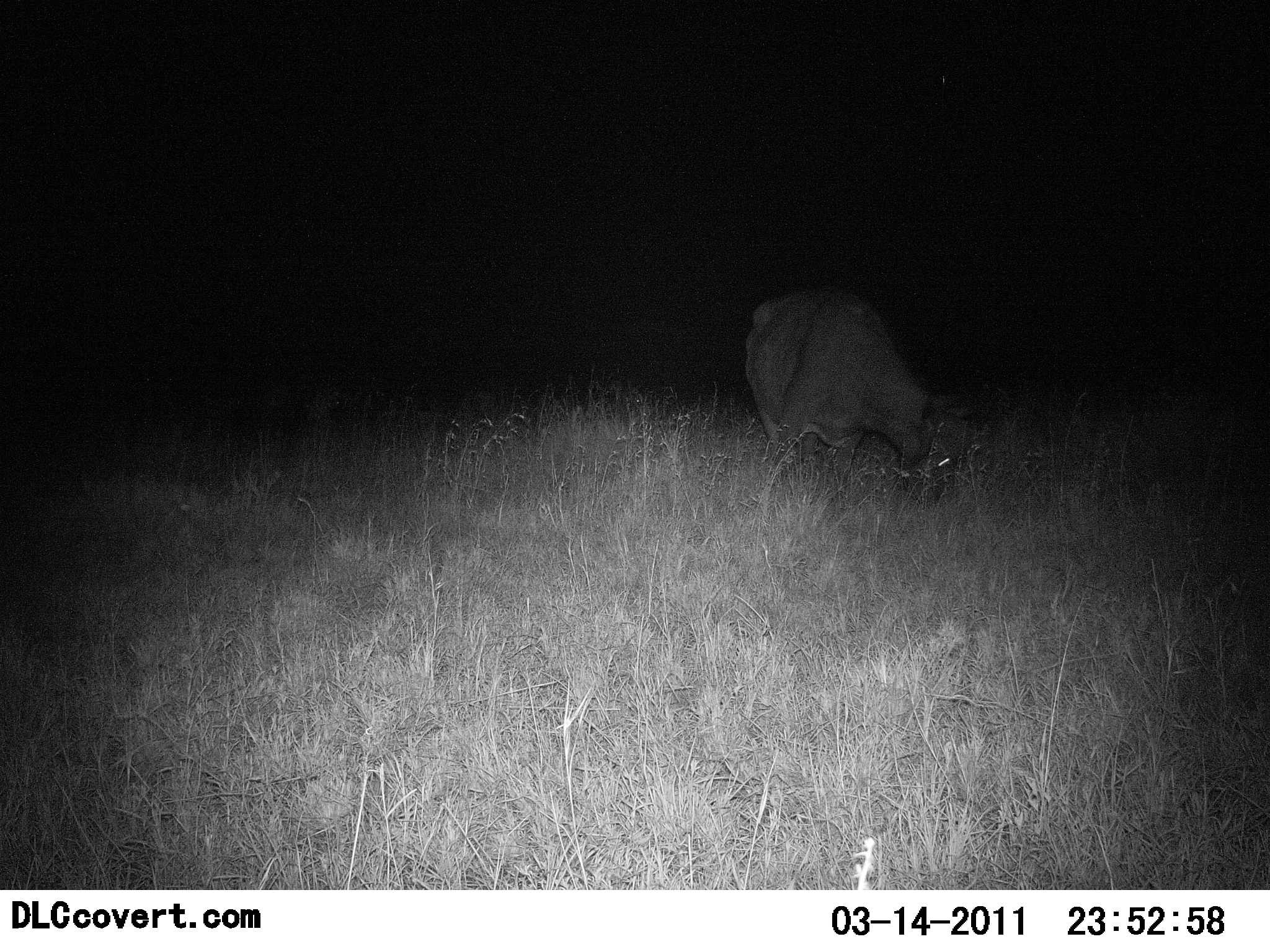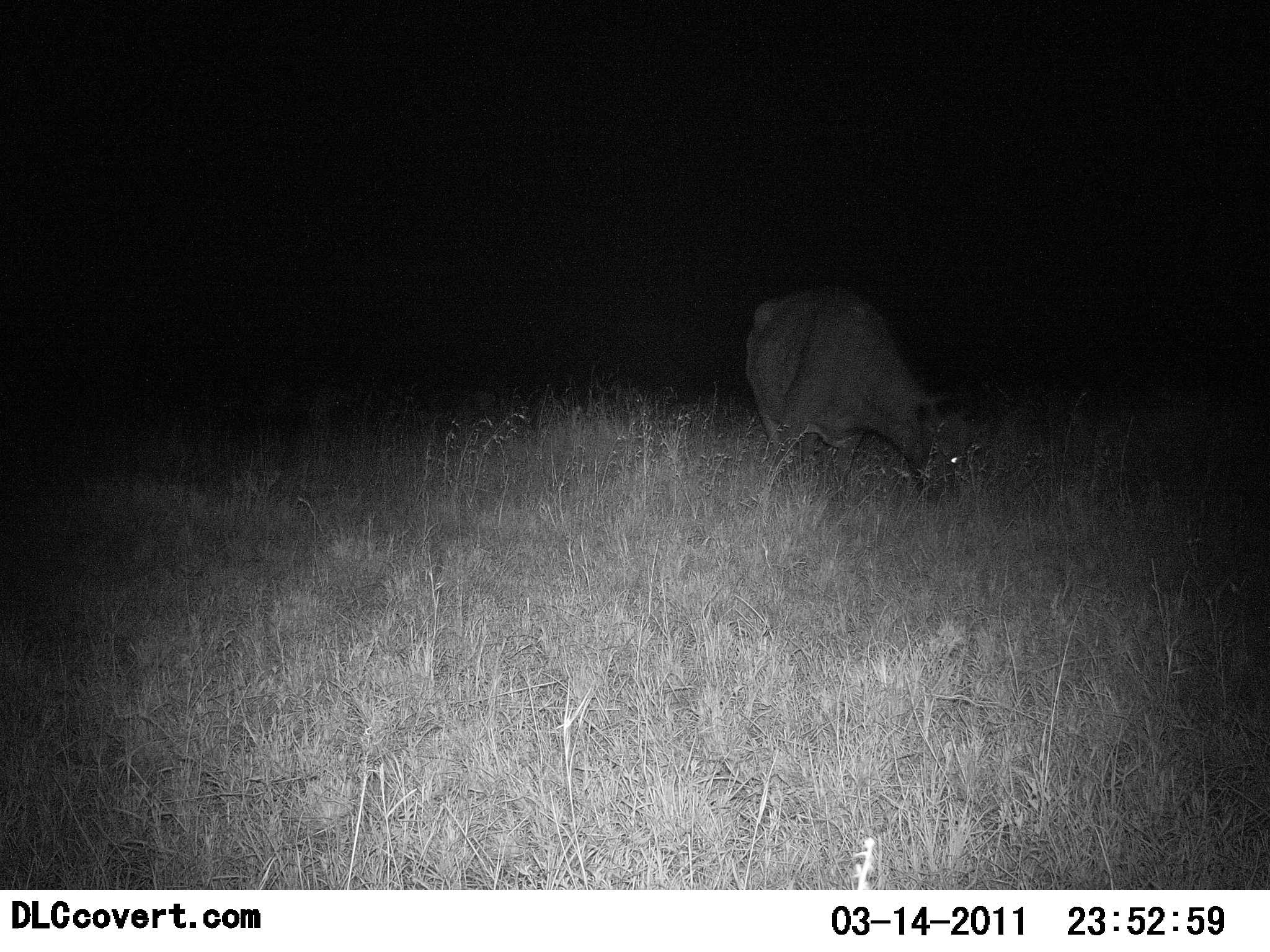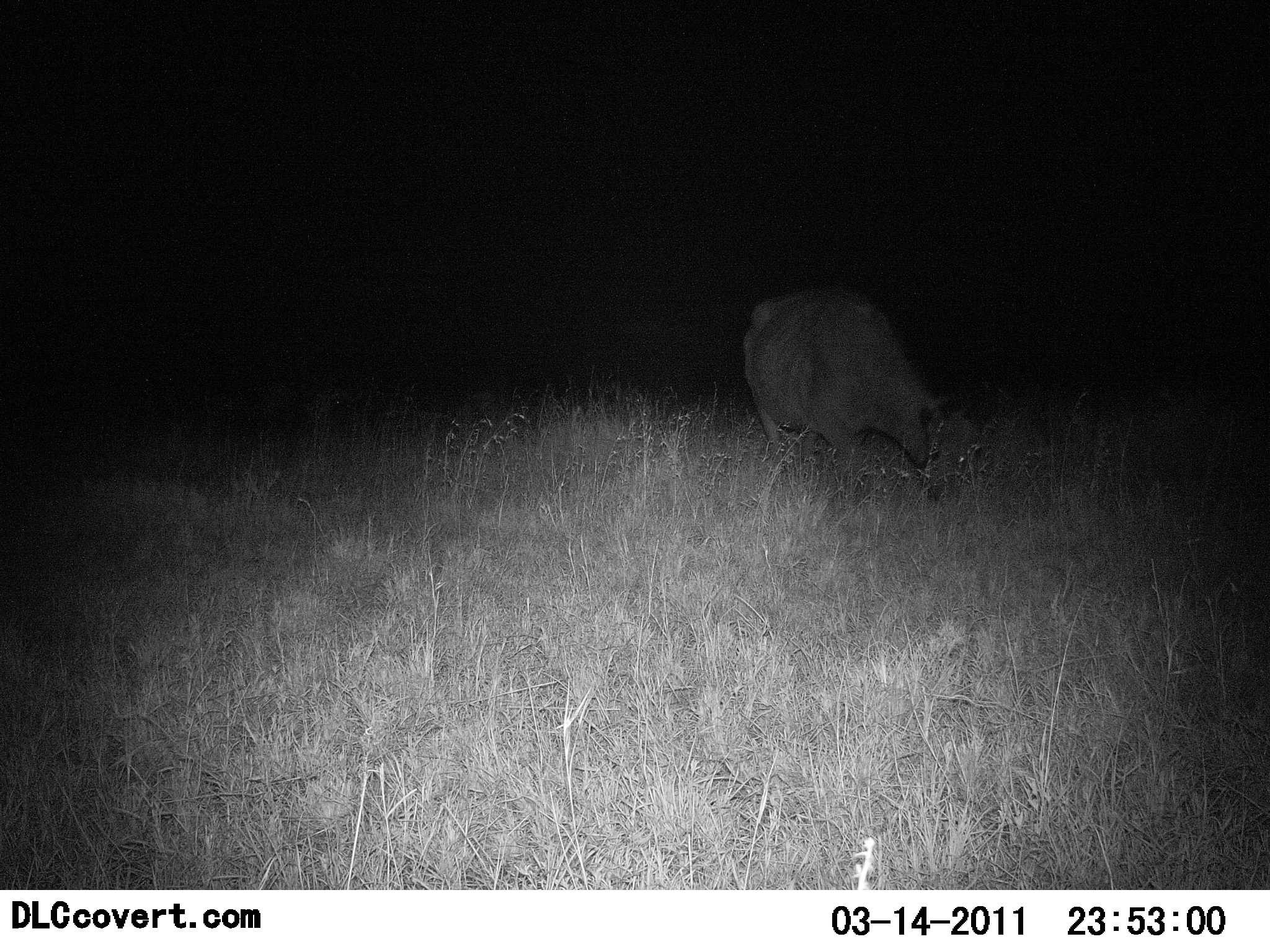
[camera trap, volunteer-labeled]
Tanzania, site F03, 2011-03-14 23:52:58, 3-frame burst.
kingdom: Animalia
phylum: Chordata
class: Mammalia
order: Artiodactyla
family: Bovidae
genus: Connochaetes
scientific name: Connochaetes taurinus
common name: blue wildebeest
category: wildebeest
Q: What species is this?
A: Wildebeest (blue wildebeest) (Connochaetes taurinus).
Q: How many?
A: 1.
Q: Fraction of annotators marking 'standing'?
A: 40%.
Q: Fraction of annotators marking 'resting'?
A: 0%.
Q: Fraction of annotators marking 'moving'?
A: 0%.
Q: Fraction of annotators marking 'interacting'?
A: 0%.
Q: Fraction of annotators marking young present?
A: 0%.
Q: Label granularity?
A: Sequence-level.